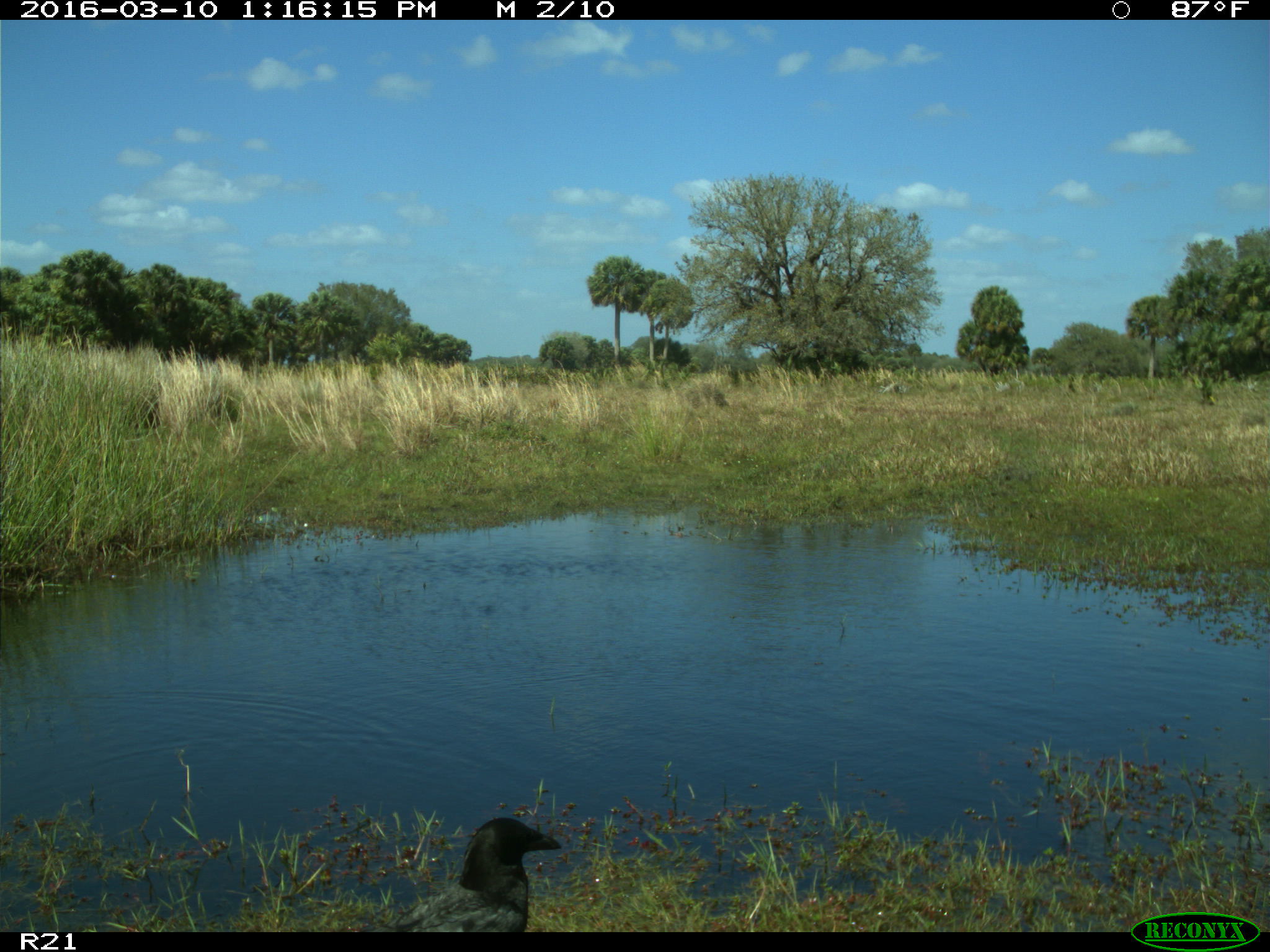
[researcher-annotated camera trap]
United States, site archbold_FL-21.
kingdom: Animalia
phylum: Chordata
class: Aves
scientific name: Aves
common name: birds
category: unidentified bird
Unidentified bird (birds) (Aves).